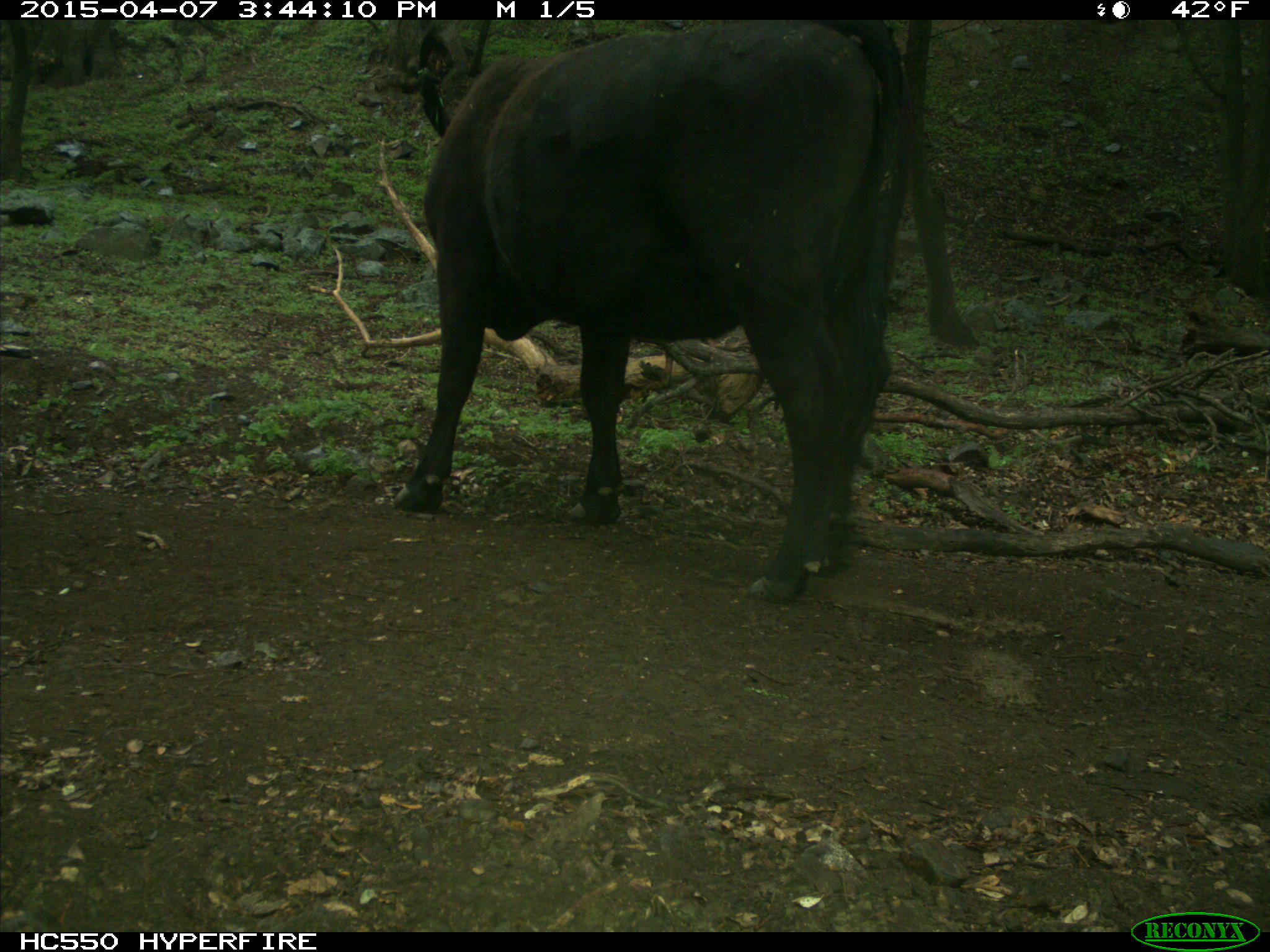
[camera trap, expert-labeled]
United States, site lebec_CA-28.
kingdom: Animalia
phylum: Chordata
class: Mammalia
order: Artiodactyla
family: Bovidae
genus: Bos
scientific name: Bos taurus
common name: domestic cow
Bos taurus (domestic cow).